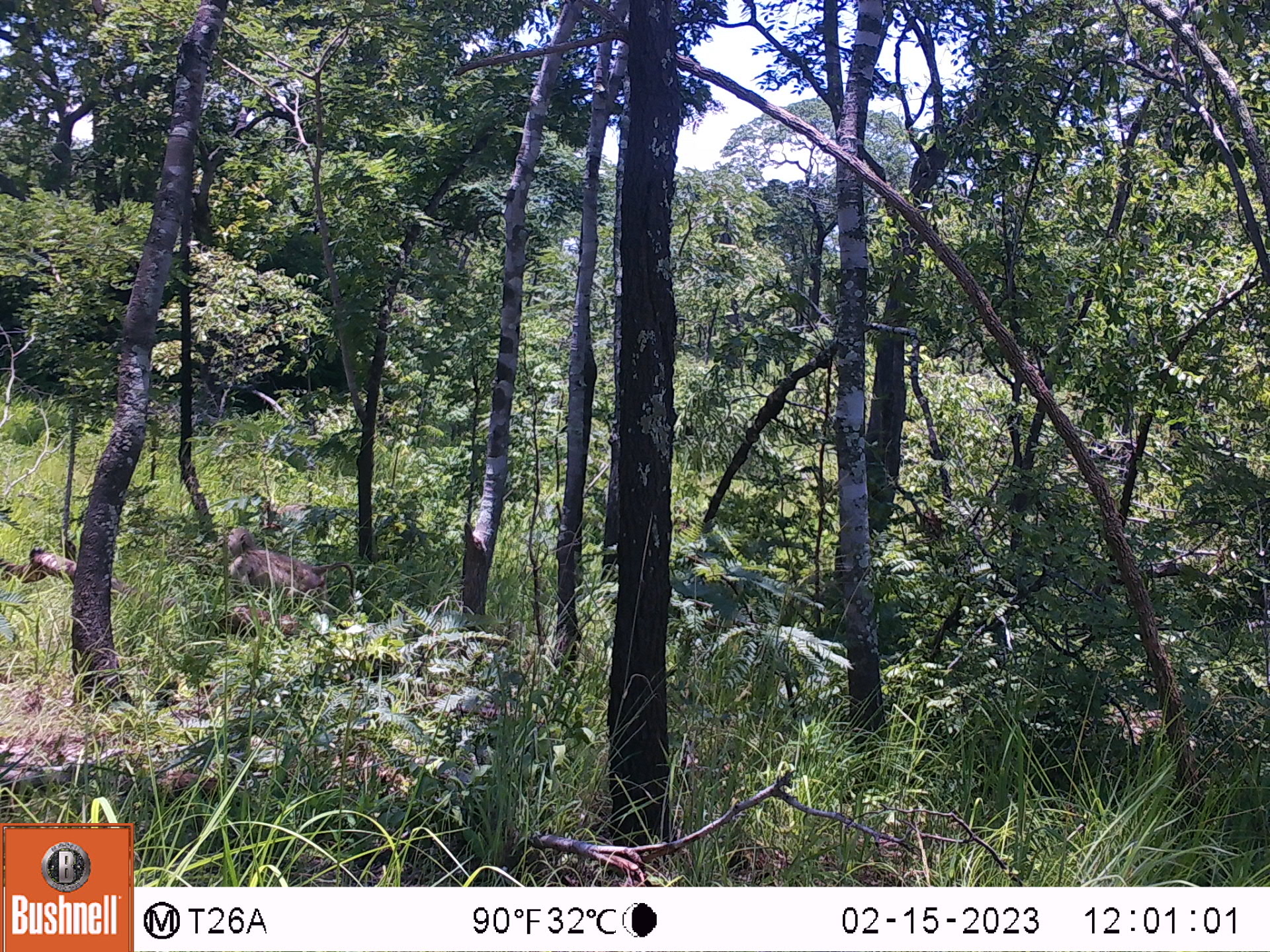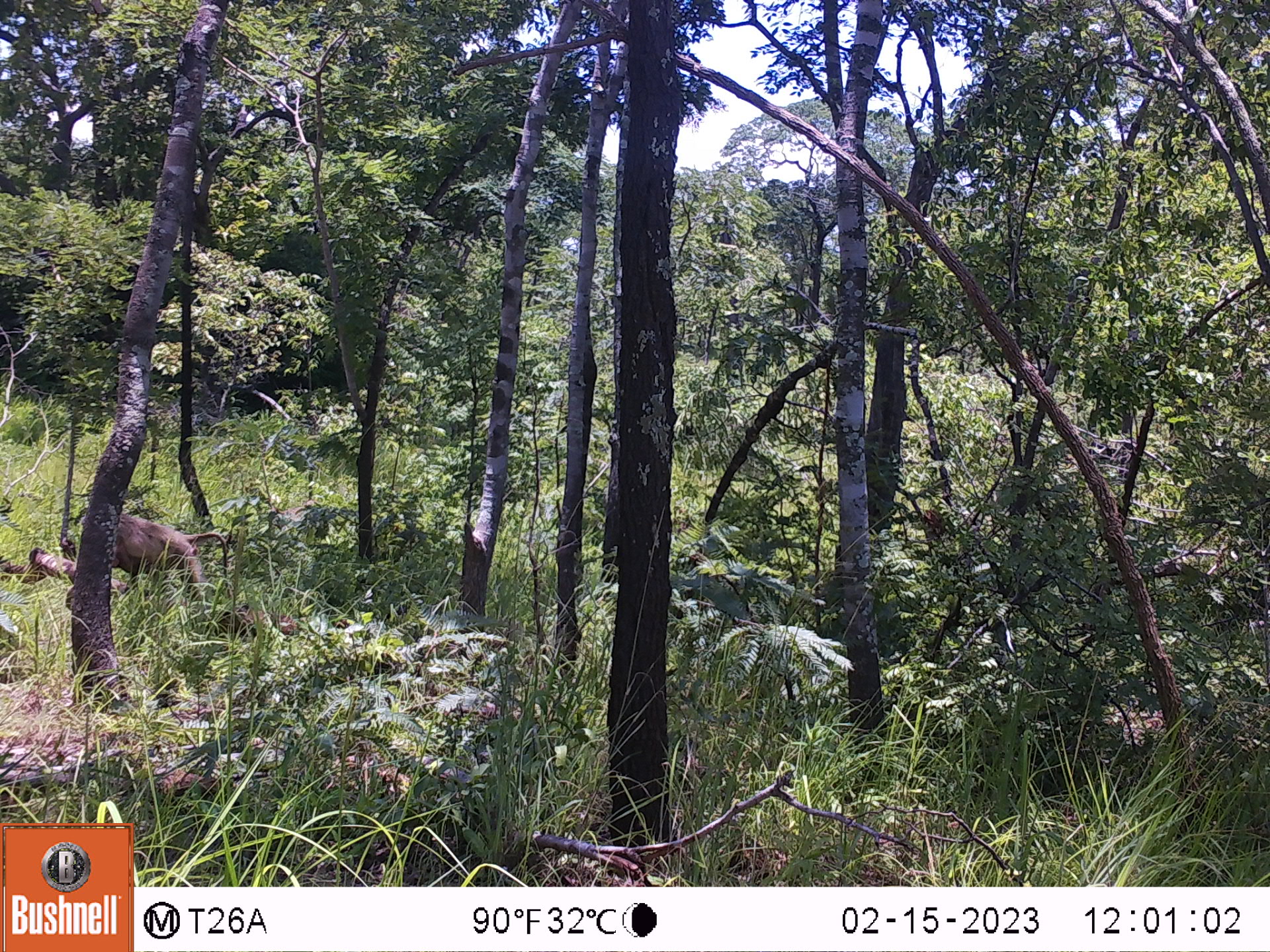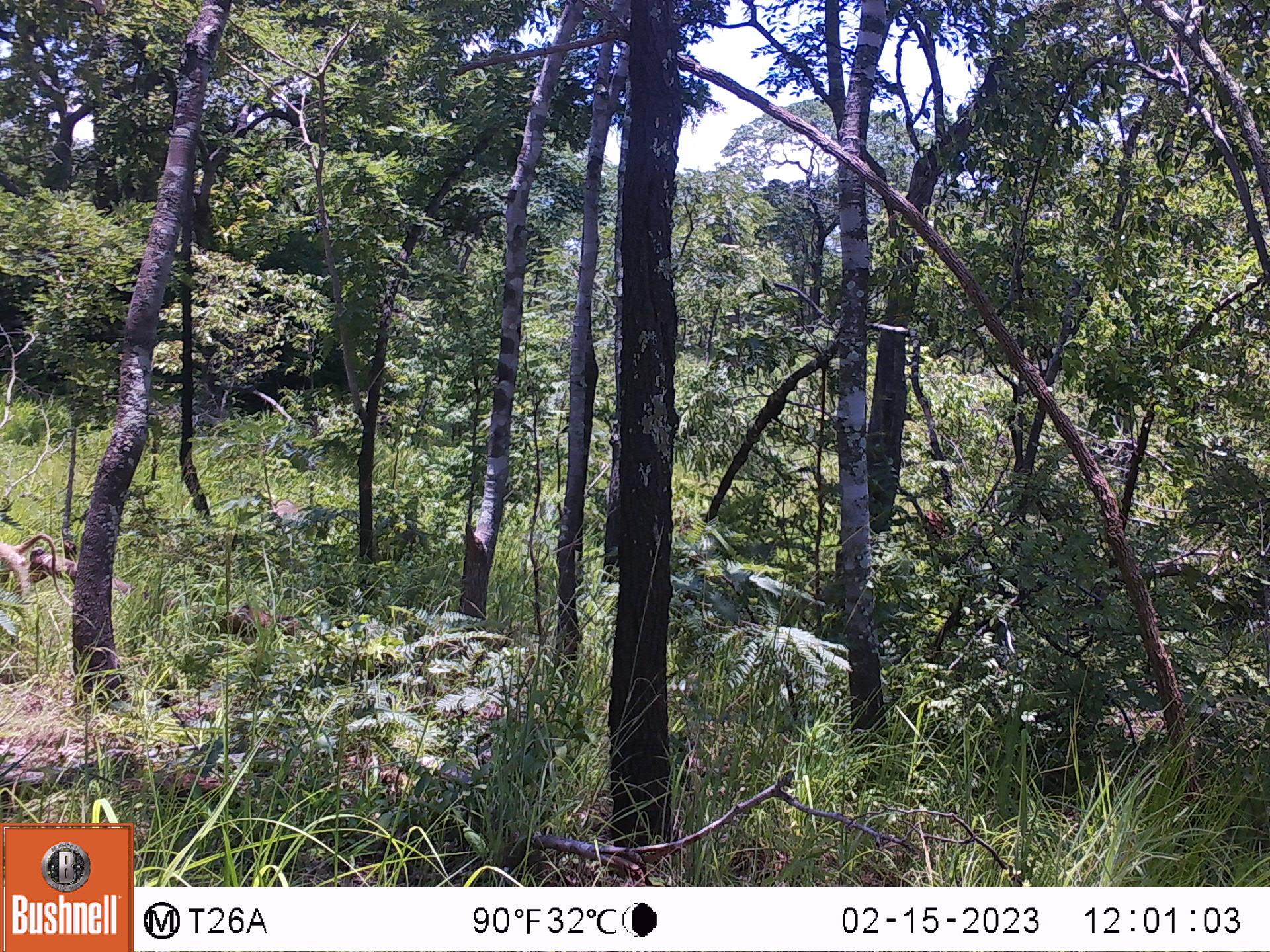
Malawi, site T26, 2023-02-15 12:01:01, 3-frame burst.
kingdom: Animalia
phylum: Chordata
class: Mammalia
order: Primates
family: Cercopithecidae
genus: Papio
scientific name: Papio cynocephalus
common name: yellow baboon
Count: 1.